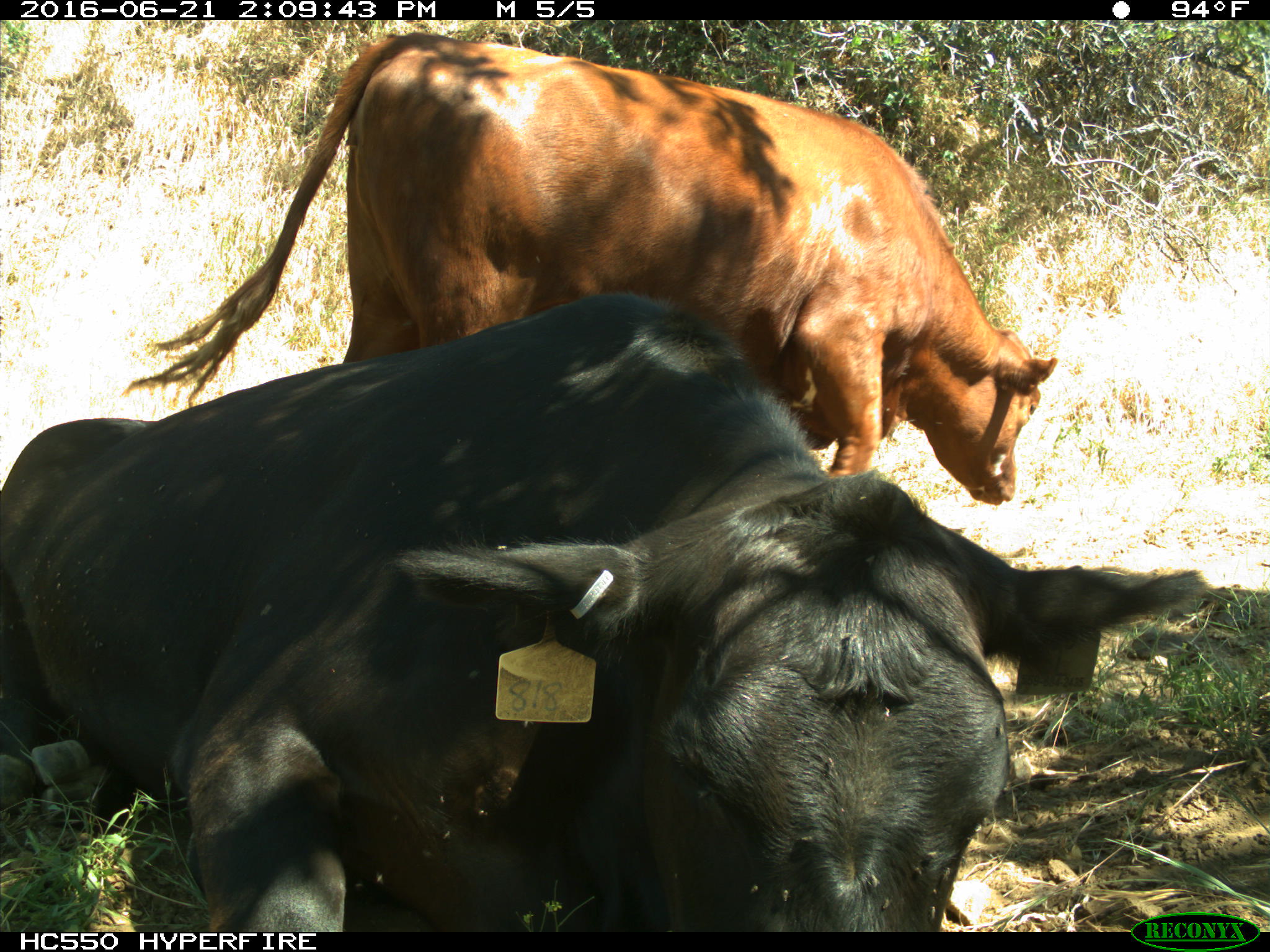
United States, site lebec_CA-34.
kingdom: Animalia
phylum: Chordata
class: Mammalia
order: Artiodactyla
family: Bovidae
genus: Bos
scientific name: Bos taurus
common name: domestic cow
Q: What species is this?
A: Bos taurus (domestic cow).